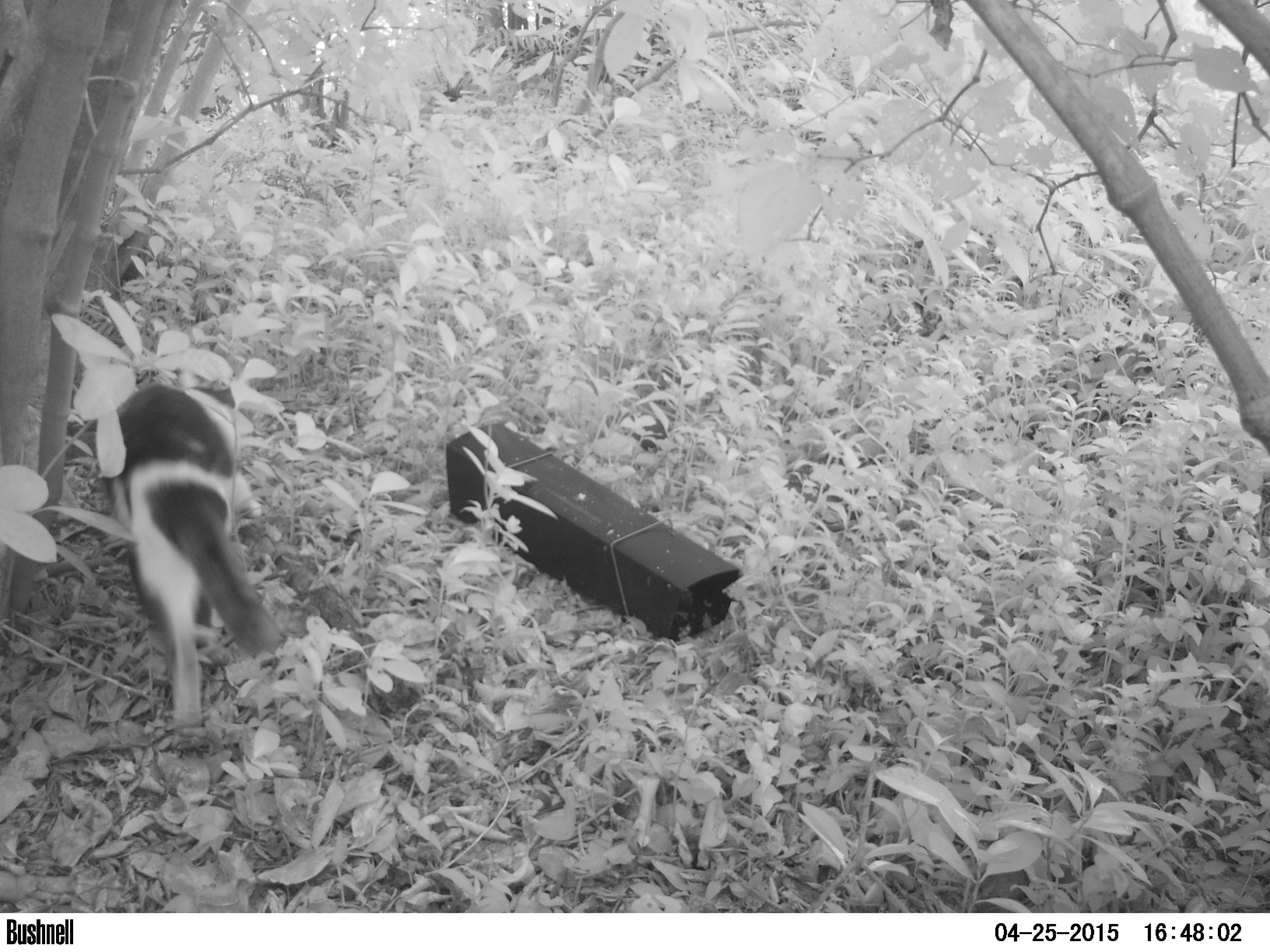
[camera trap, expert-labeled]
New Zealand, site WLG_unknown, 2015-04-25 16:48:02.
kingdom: Animalia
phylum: Chordata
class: Mammalia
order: Carnivora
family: Felidae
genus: Felis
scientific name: Felis catus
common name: domestic cat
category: cat